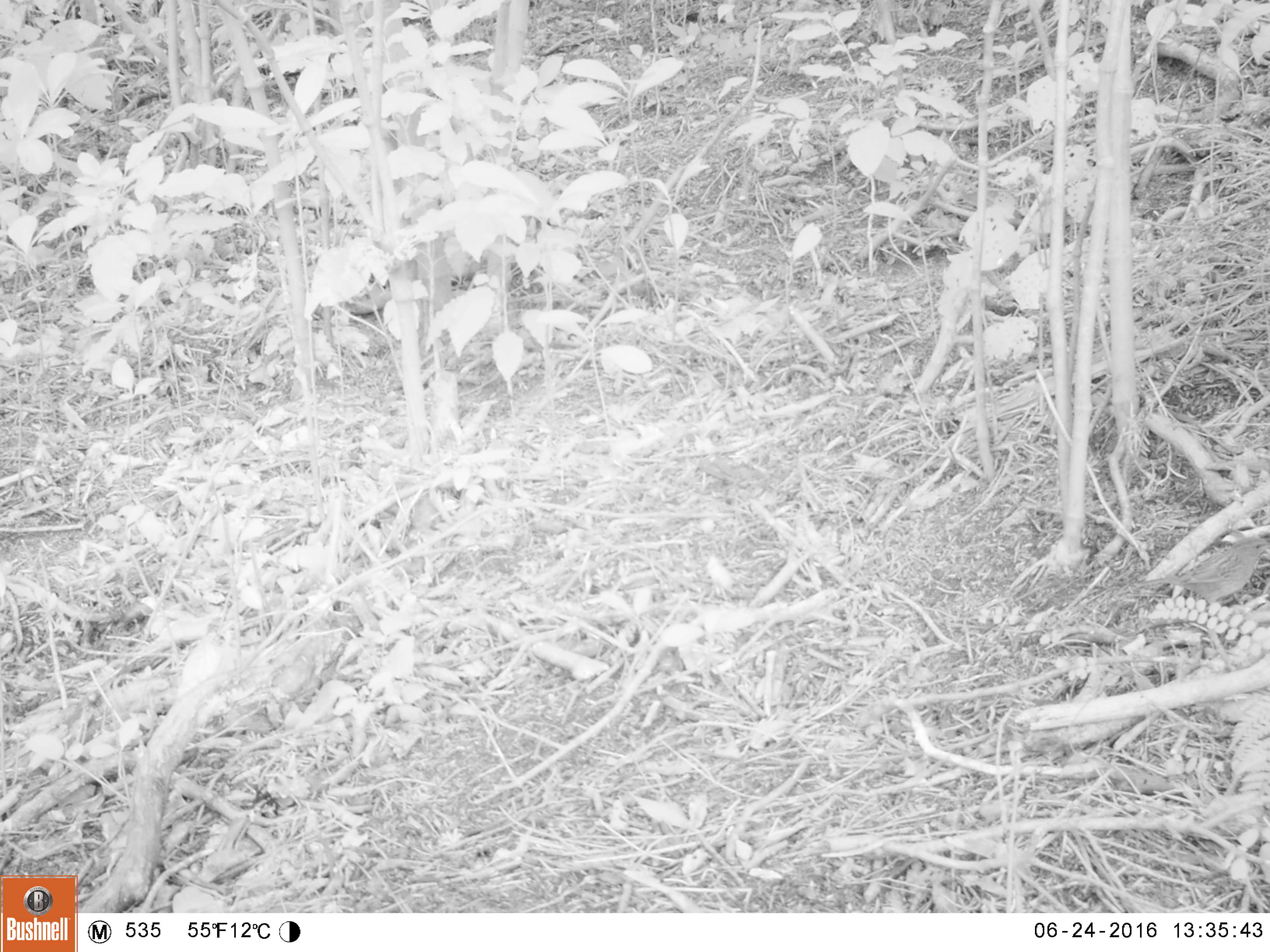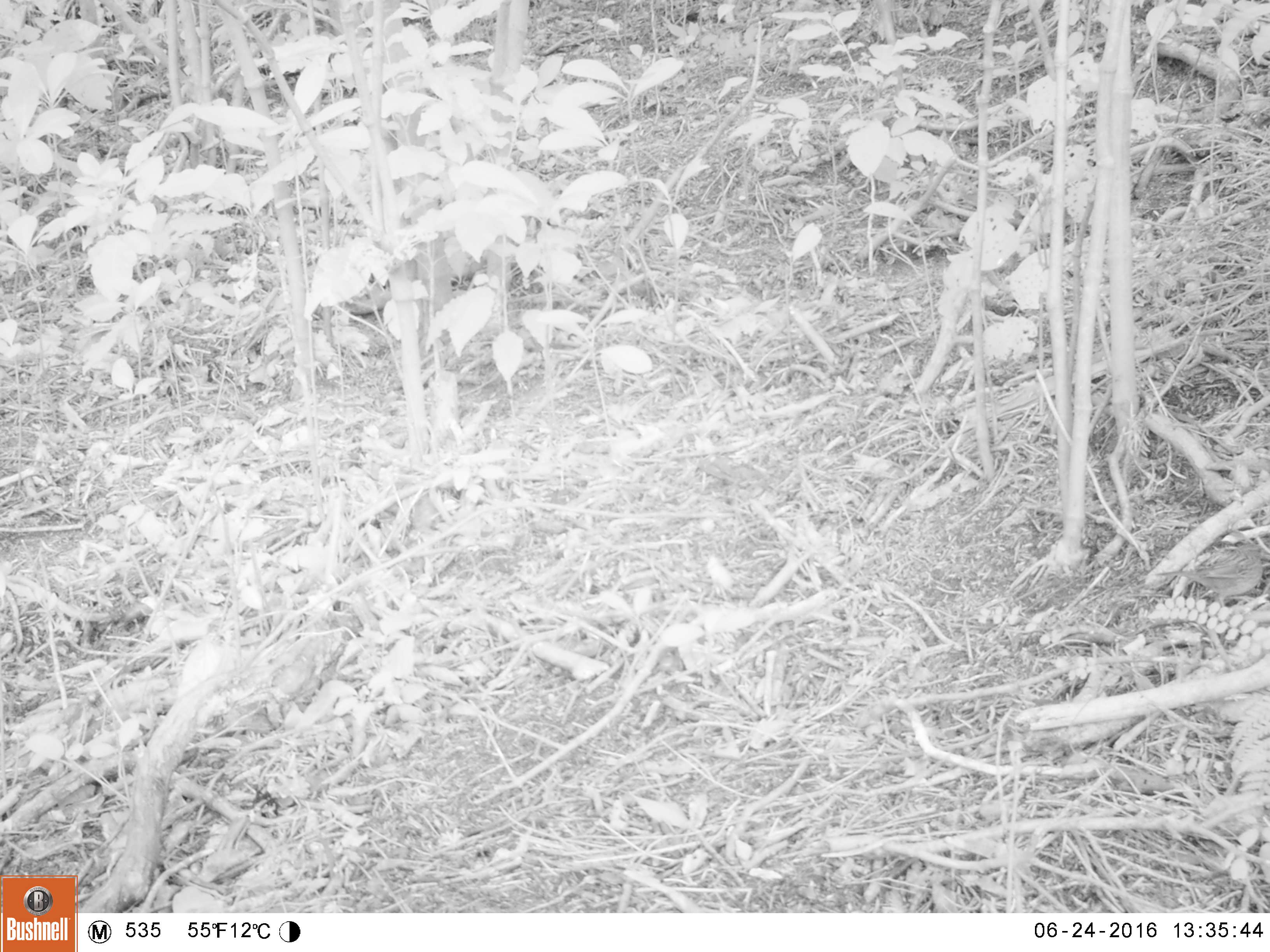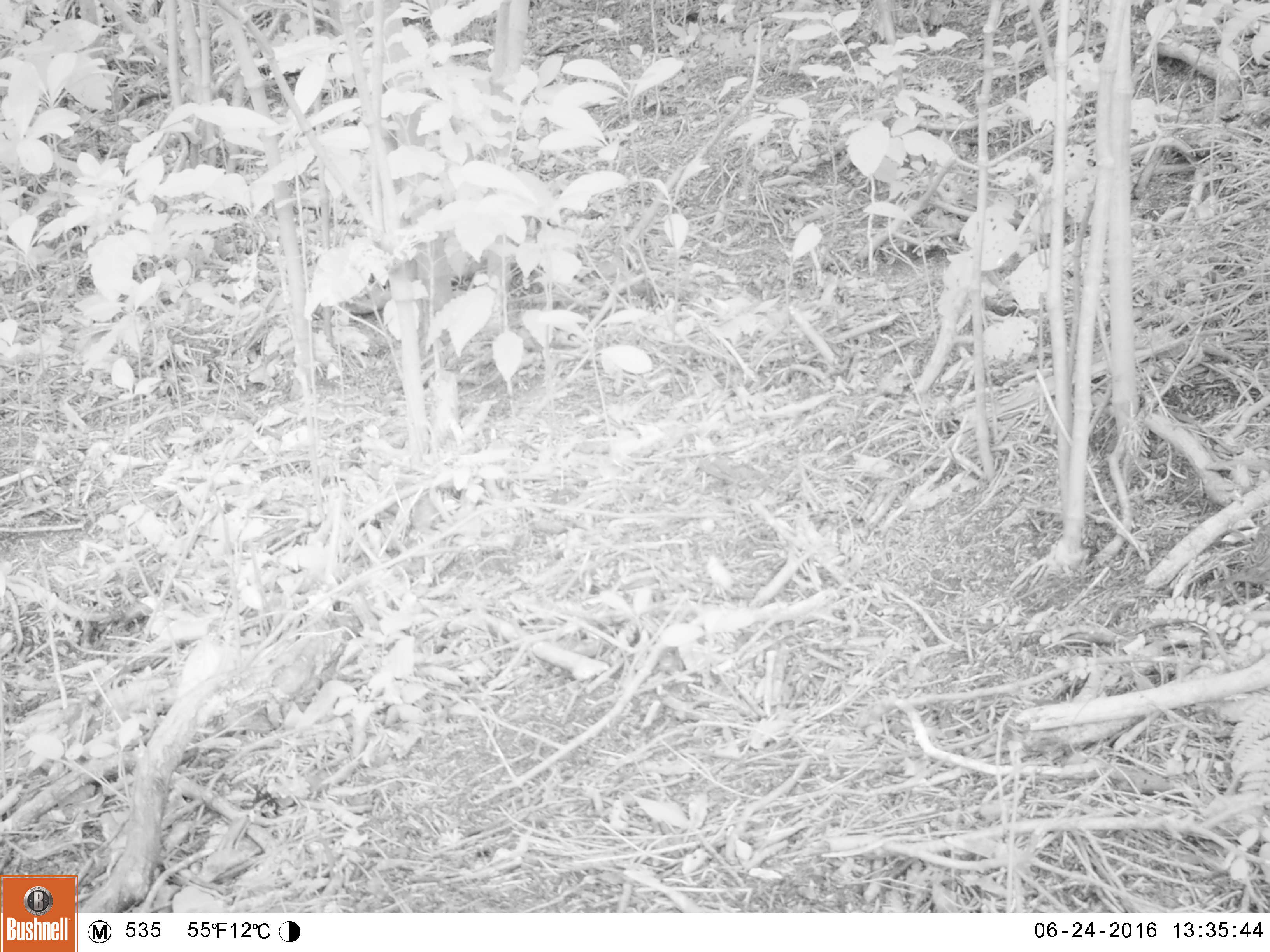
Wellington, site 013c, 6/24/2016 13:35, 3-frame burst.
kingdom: Animalia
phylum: Chordata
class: Aves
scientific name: Aves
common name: bird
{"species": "bird (Aves)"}